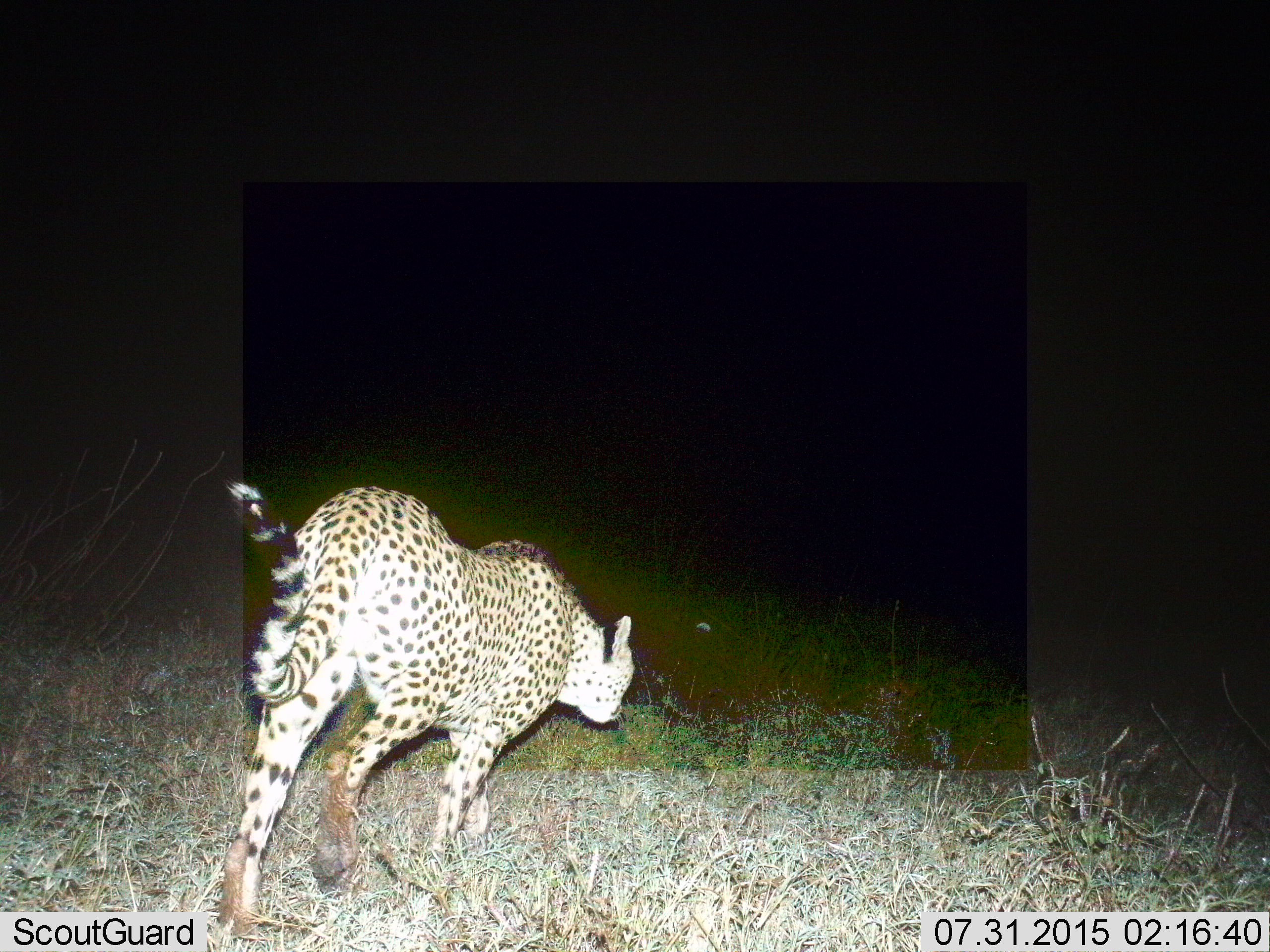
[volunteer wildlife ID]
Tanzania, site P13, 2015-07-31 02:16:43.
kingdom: Animalia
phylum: Chordata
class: Mammalia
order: Carnivora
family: Felidae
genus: Acinonyx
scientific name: Acinonyx jubatus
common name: cheetah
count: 1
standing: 0%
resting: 0%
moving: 100%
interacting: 0%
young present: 0%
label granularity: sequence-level